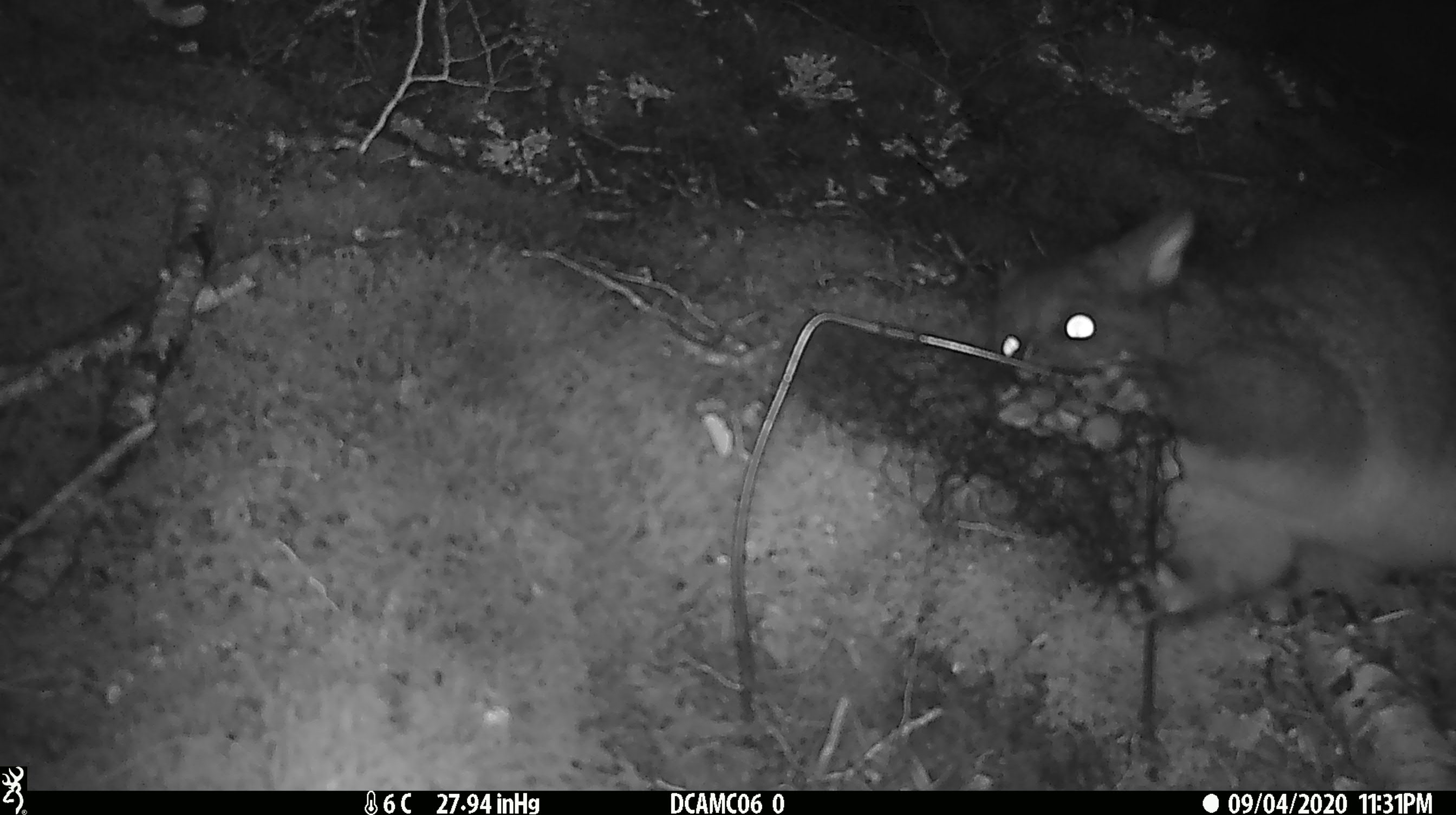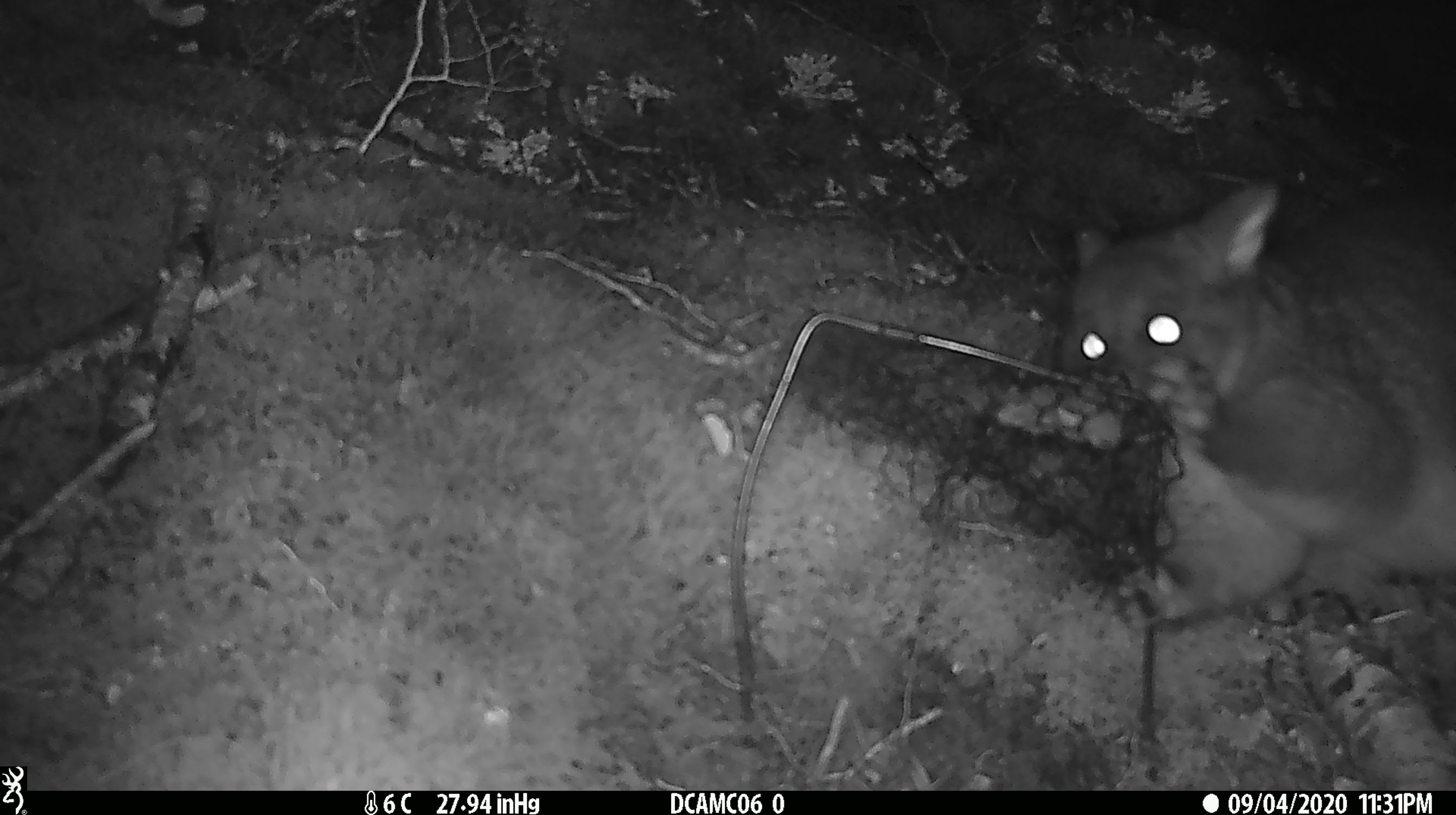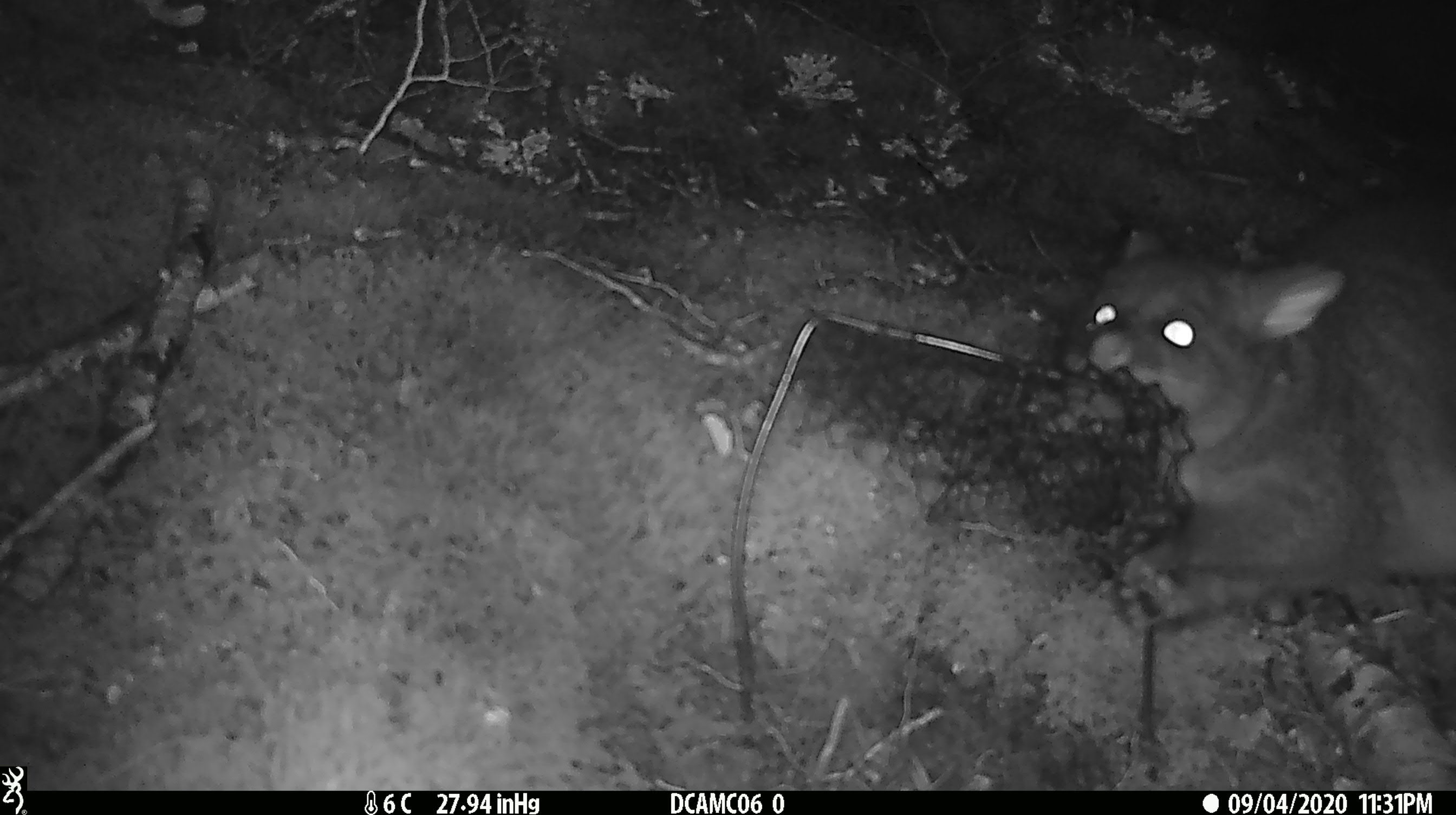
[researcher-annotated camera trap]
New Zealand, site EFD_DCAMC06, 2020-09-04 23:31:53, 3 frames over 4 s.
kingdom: Animalia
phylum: Chordata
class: Mammalia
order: Diprotodontia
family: Phalangeridae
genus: Trichosurus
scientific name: Trichosurus vulpecula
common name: common brushtail possum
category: possum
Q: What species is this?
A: Possum (common brushtail possum) (Trichosurus vulpecula).